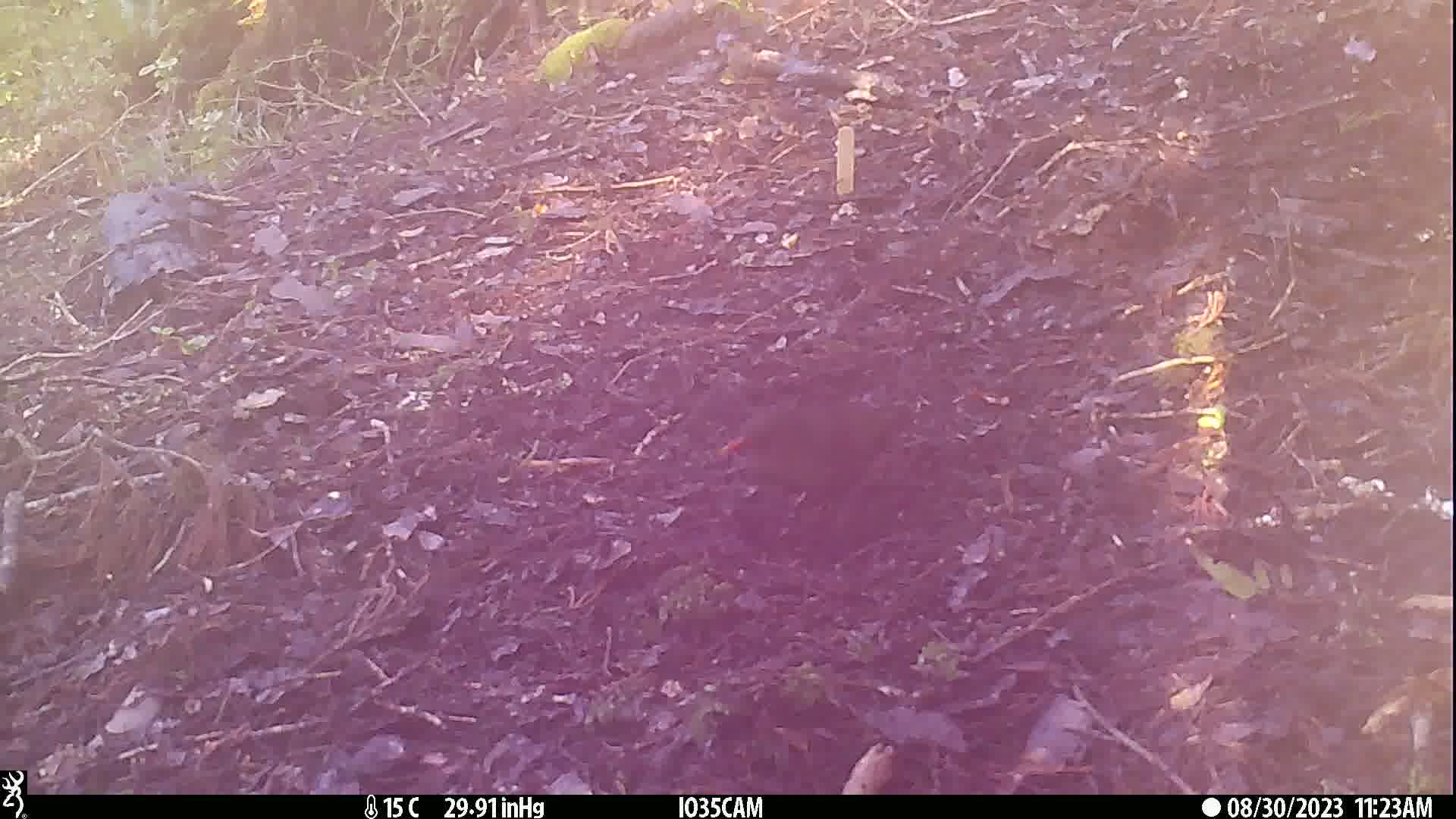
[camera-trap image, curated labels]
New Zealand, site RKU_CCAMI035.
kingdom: Animalia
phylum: Chordata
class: Aves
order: Passeriformes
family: Turdidae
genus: Turdus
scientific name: Turdus merula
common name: eurasian blackbird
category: blackbird